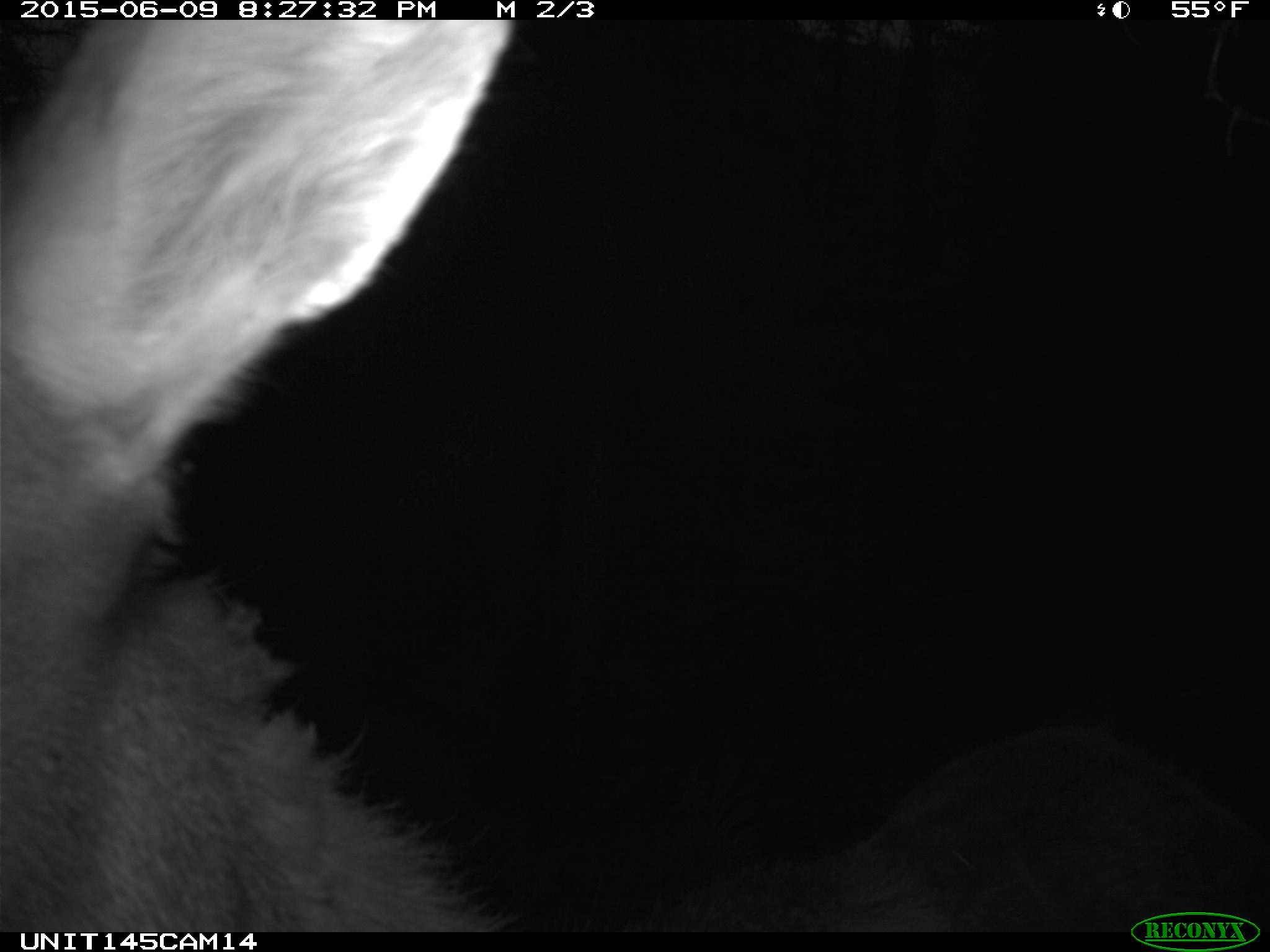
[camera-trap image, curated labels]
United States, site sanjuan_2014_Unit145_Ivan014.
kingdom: Animalia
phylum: Chordata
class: Mammalia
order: Artiodactyla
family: Cervidae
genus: Cervus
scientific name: Cervus elaphus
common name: red deer